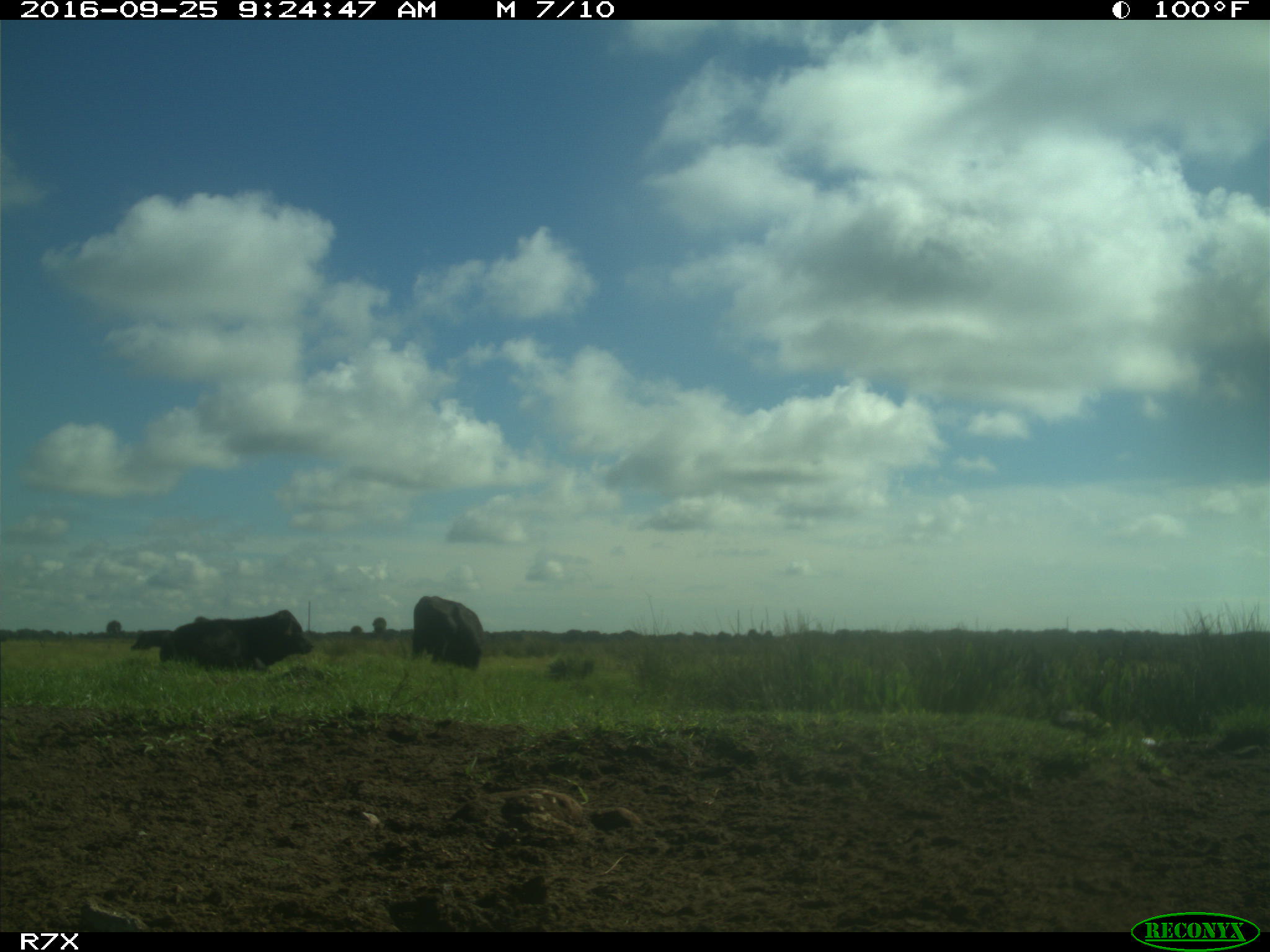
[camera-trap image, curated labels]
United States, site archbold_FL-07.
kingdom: Animalia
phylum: Chordata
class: Mammalia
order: Artiodactyla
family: Bovidae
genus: Bos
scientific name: Bos taurus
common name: domestic cow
Bos taurus (domestic cow).